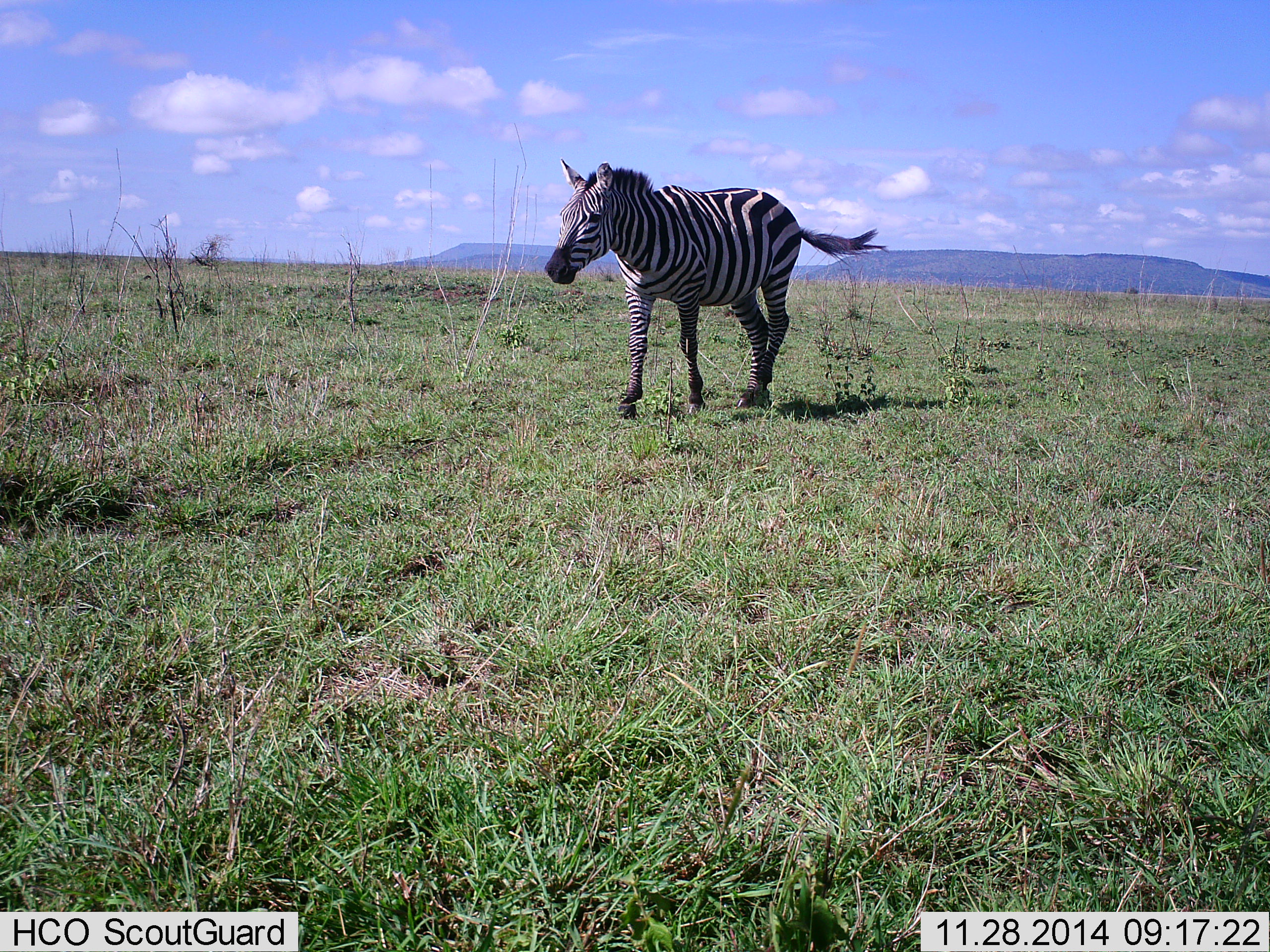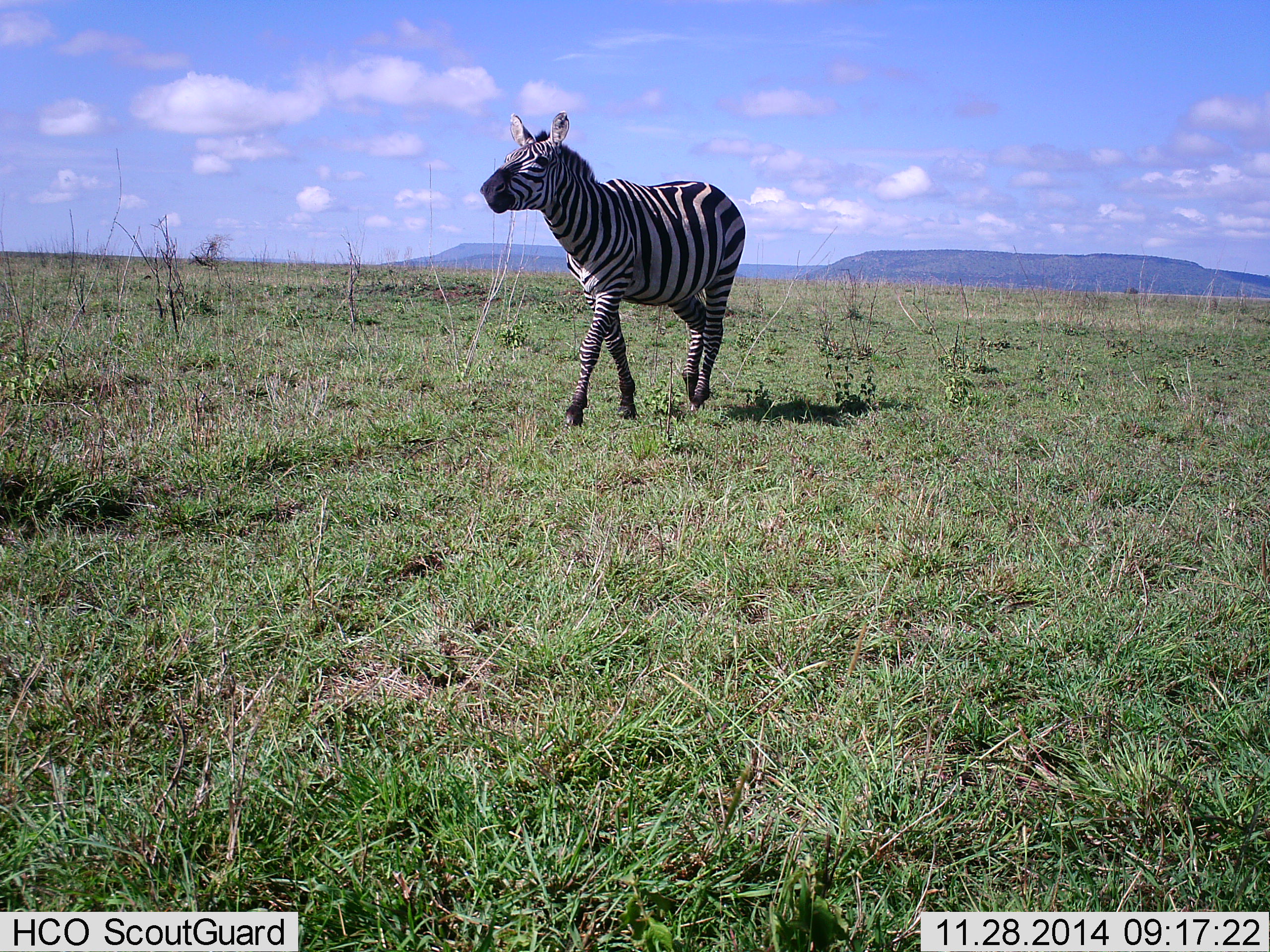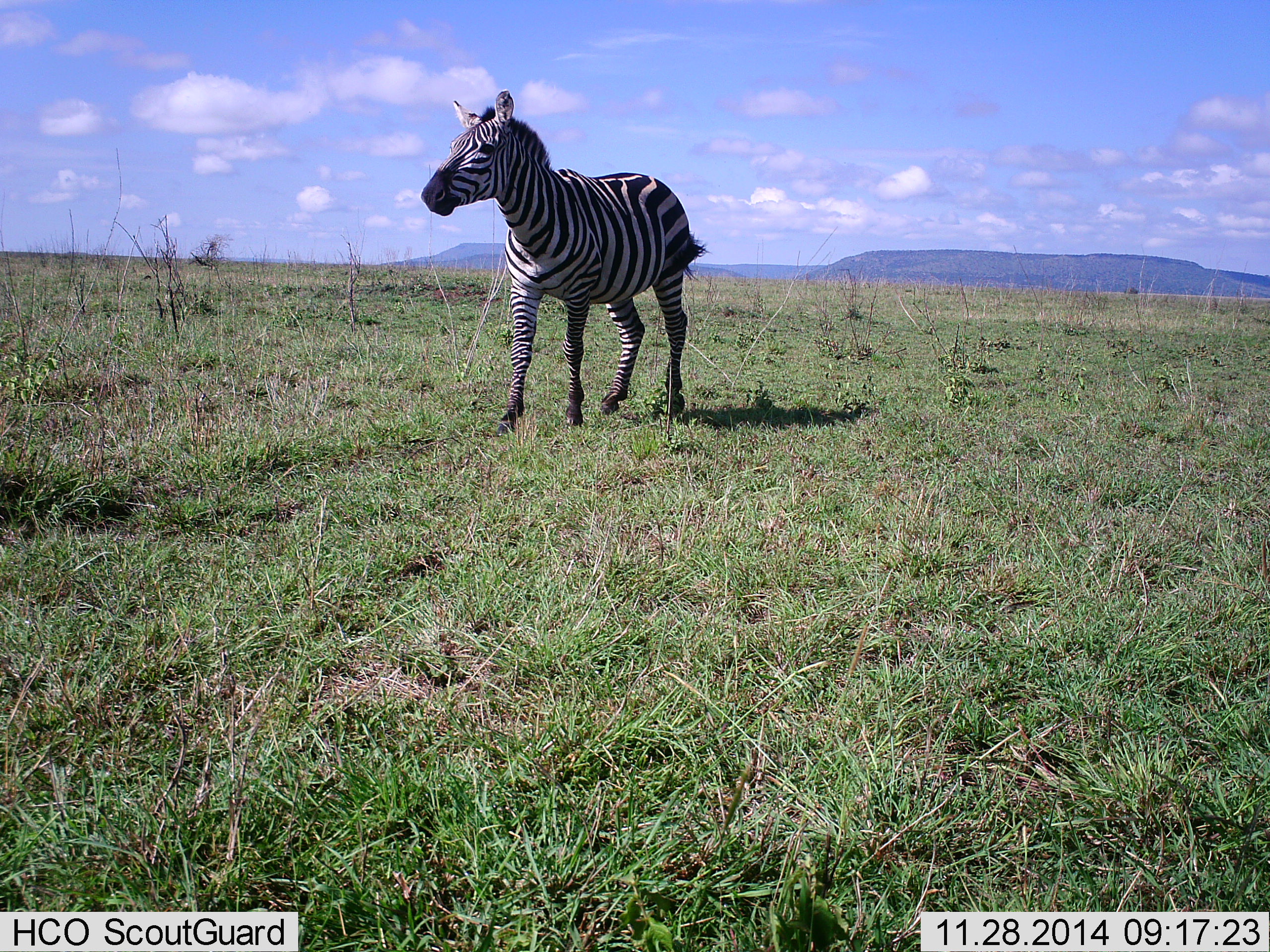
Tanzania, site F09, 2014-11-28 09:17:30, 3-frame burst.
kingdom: Animalia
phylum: Chordata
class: Mammalia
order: Perissodactyla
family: Equidae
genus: Equus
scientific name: Equus quagga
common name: plains zebra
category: zebra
Zebra (plains zebra) (Equus quagga), count 1. Behavior (volunteer vote fractions): standing 10%, resting 0%, moving 100%, interacting 0%. Young present (vote fraction): 0%. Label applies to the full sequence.